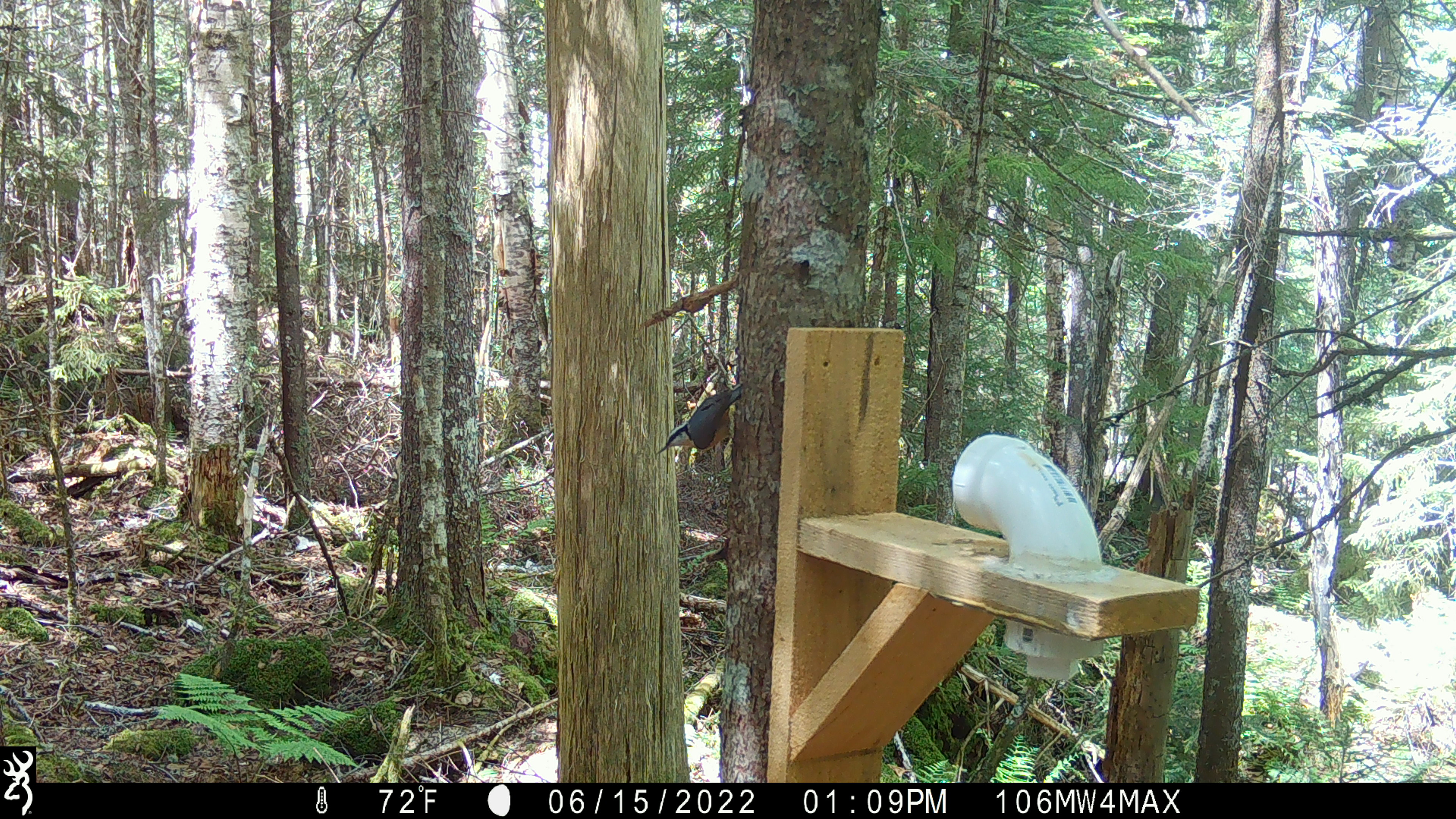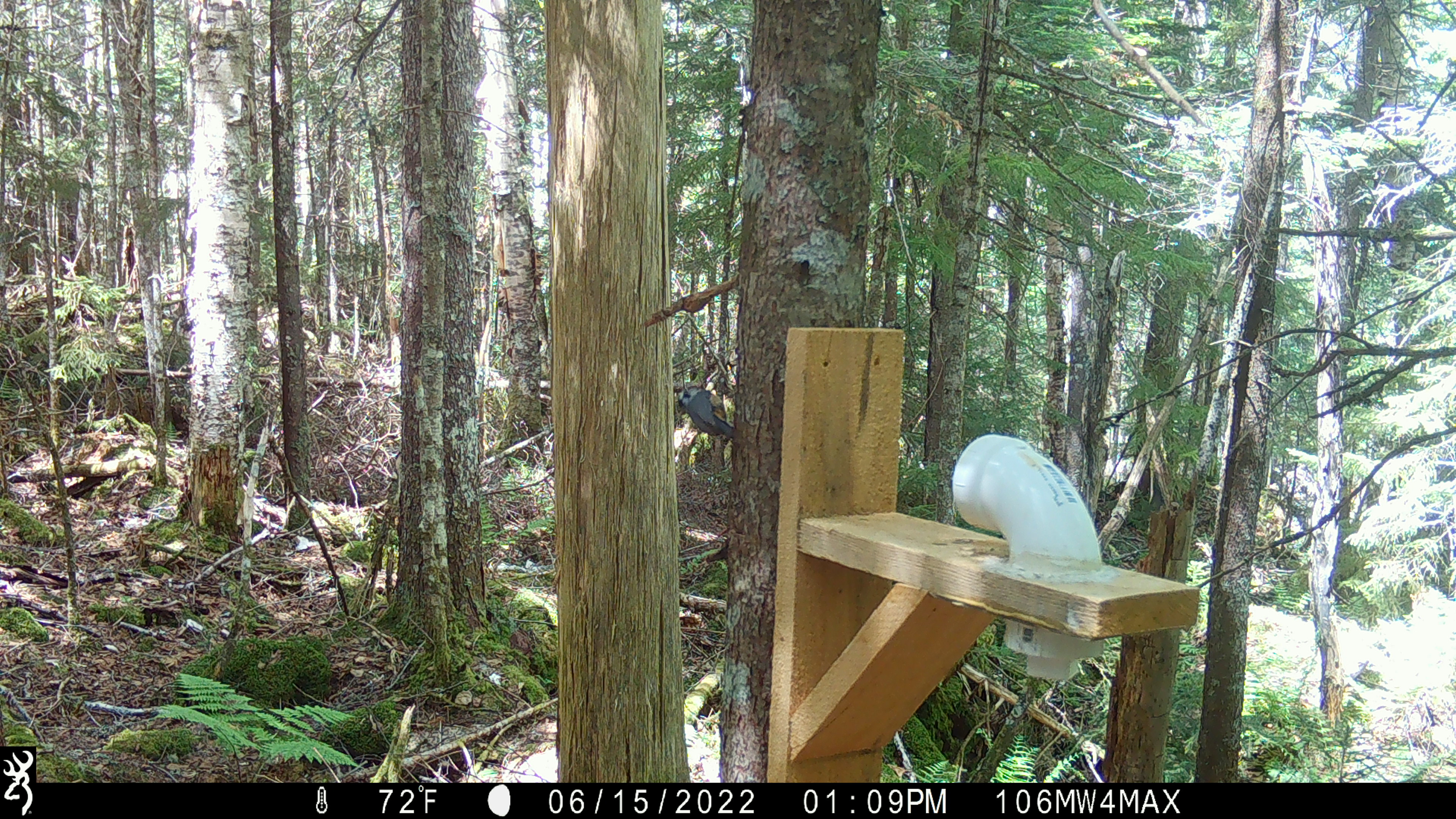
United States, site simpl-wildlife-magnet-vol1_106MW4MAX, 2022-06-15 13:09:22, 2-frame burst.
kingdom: Animalia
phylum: Chordata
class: Aves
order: Passeriformes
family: Sittidae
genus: Sitta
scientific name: Sitta canadensis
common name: red-breasted nuthatch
Red-breasted nuthatch (Sitta canadensis).